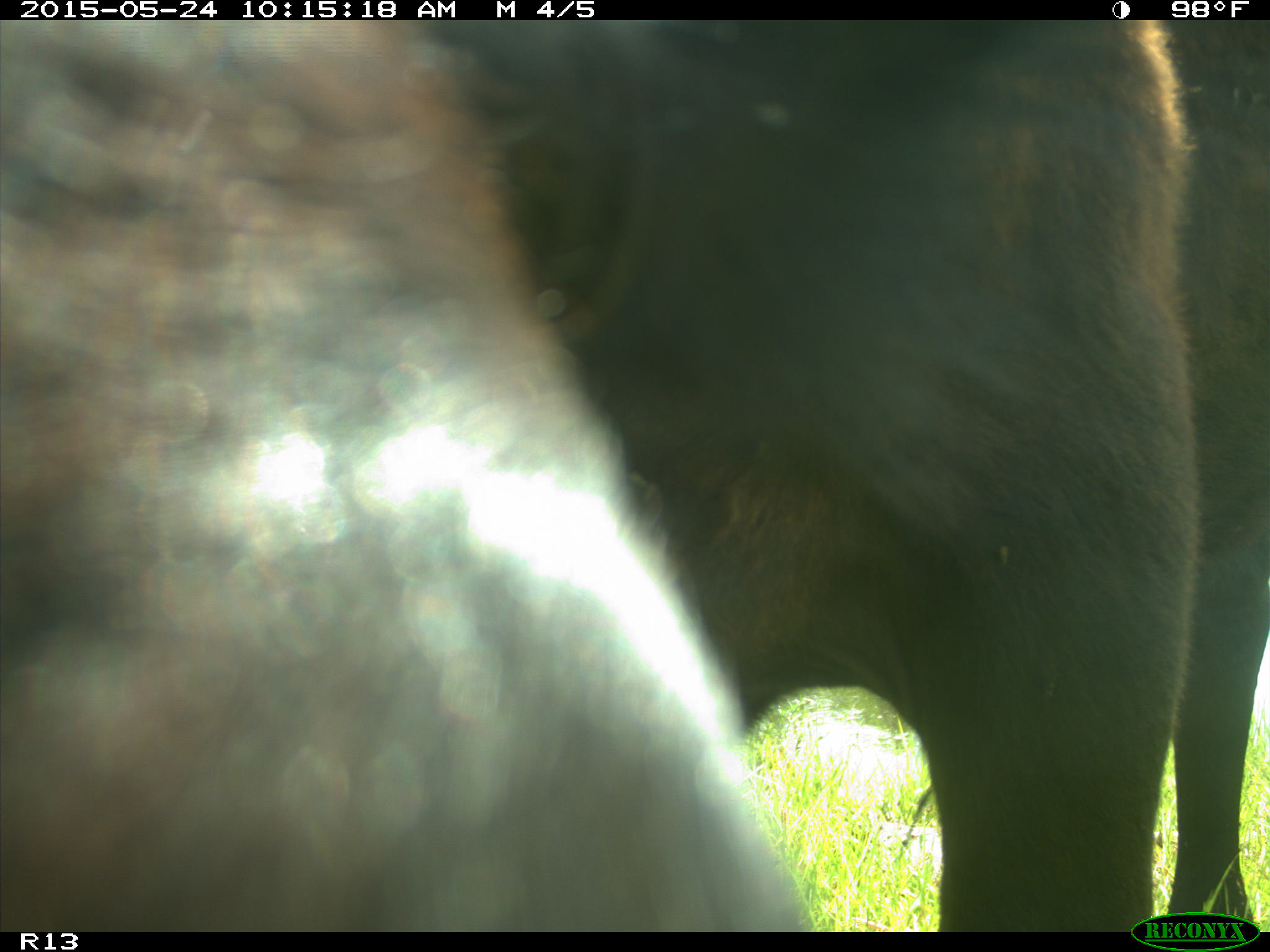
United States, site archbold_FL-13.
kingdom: Animalia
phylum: Chordata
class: Mammalia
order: Artiodactyla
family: Bovidae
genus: Bos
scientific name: Bos taurus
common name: domestic cow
Bos taurus (domestic cow).